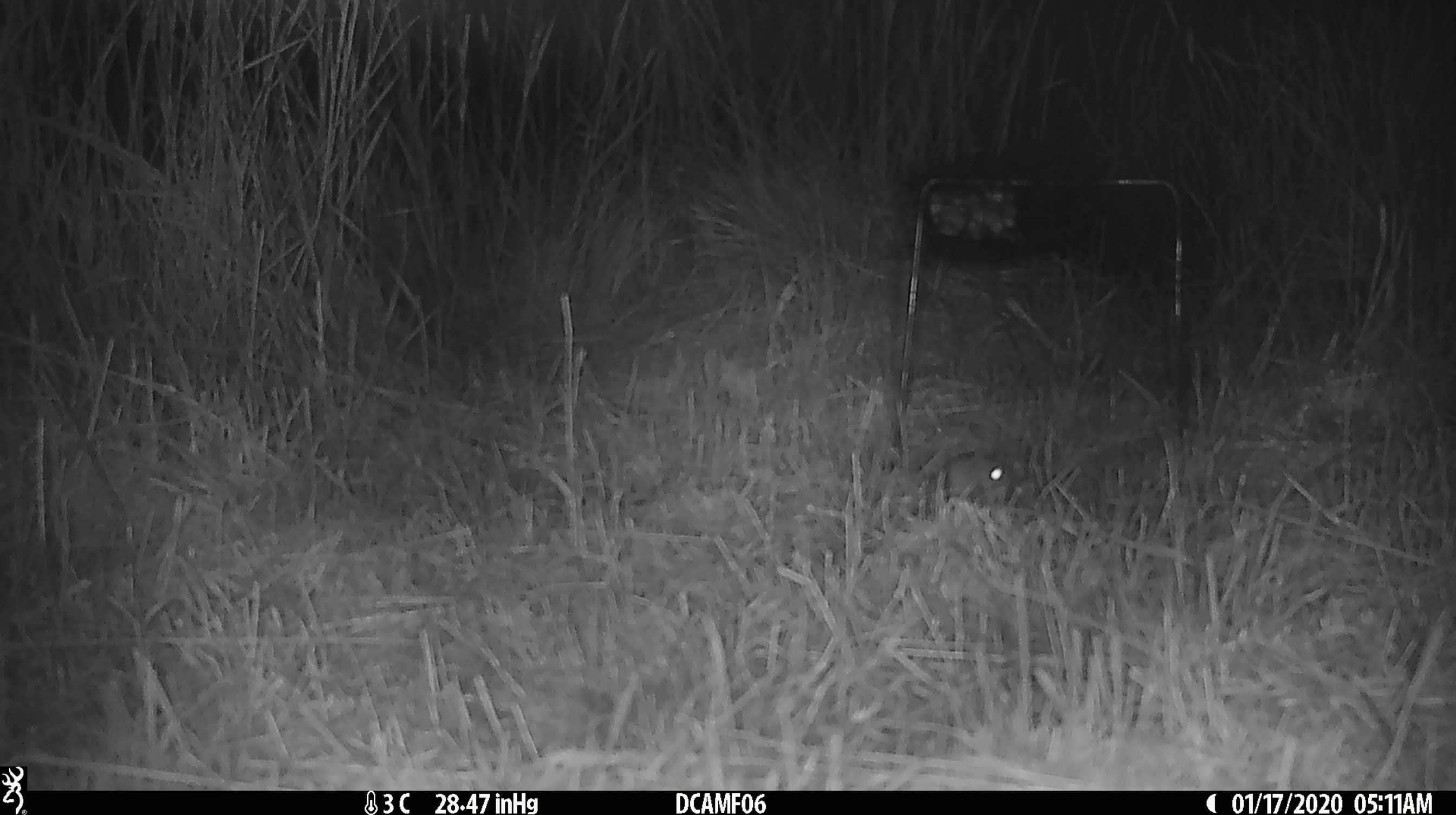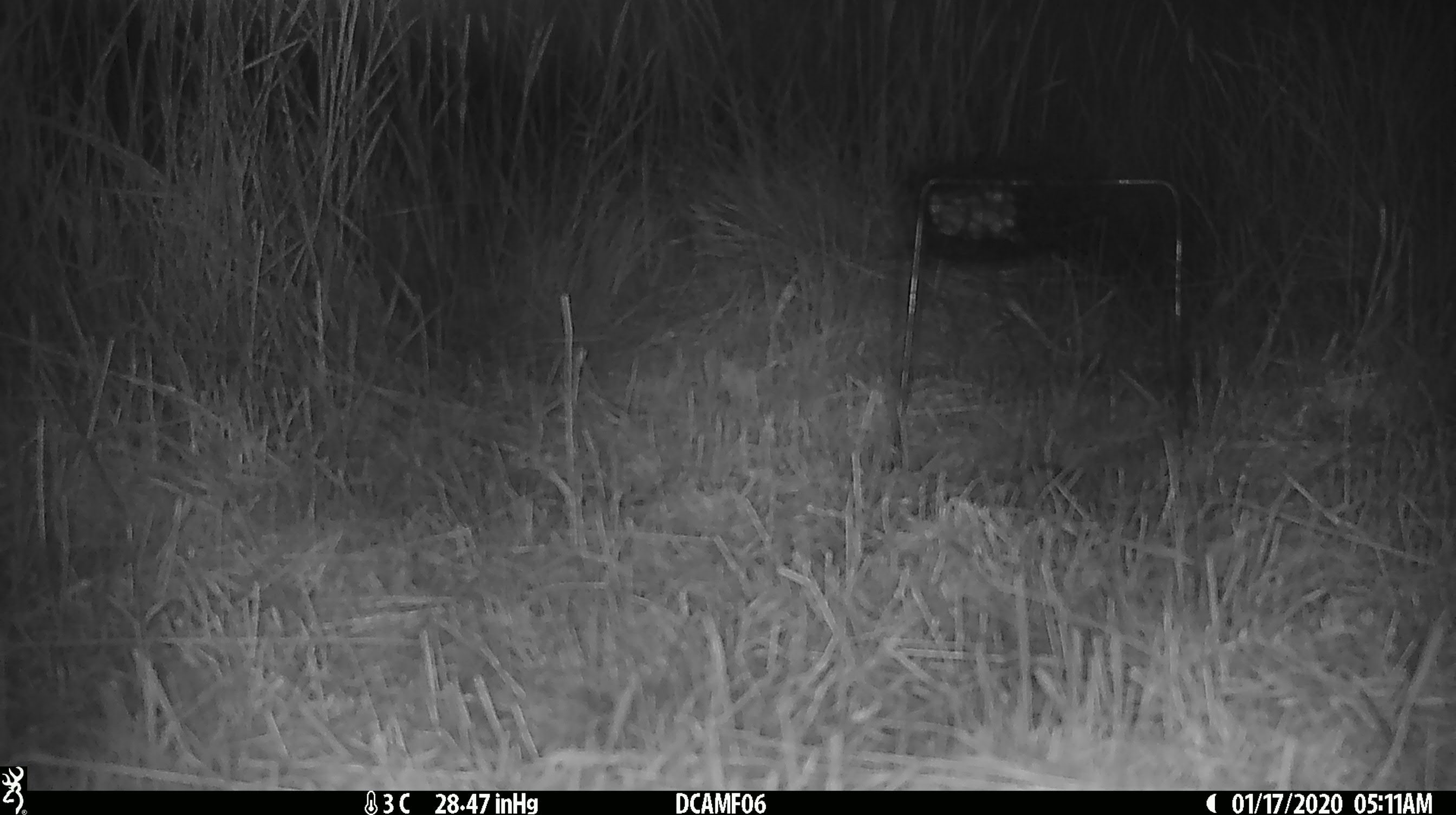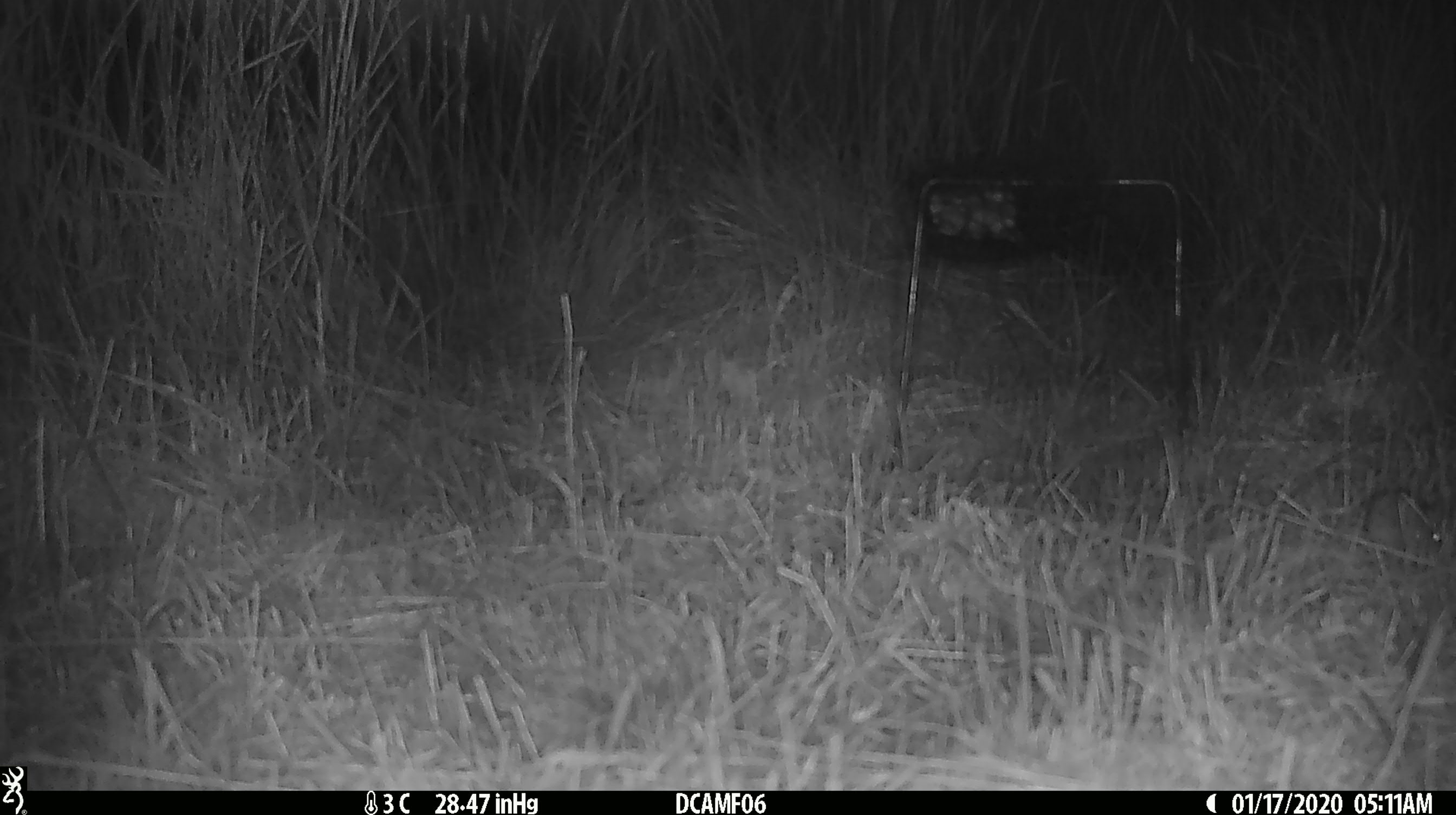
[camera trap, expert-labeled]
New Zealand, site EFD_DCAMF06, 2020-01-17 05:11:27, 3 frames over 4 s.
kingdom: Animalia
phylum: Chordata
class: Mammalia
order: Rodentia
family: Muridae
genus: Mus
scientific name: Mus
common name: mouse